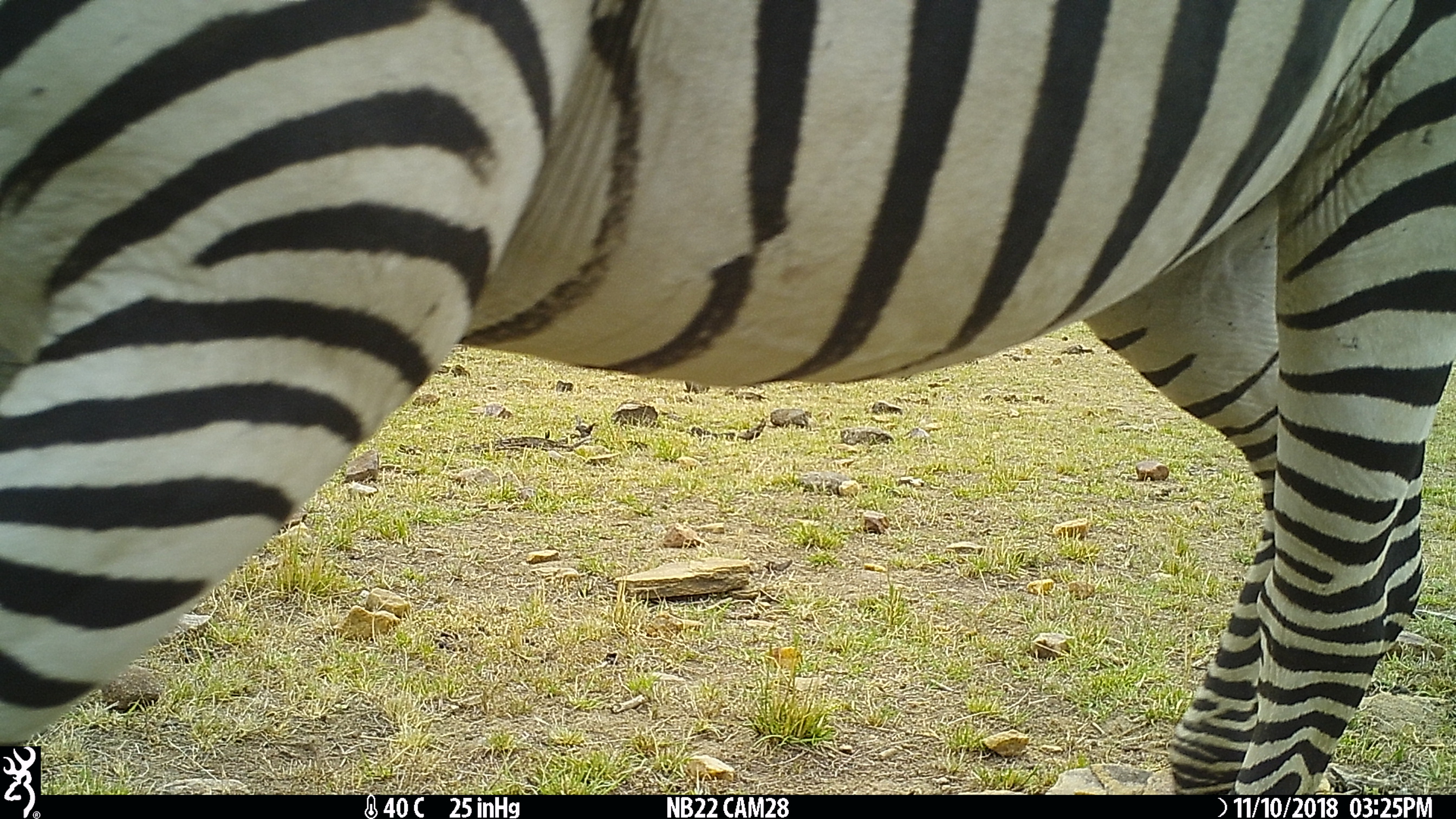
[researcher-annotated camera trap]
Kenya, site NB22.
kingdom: Animalia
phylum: Chordata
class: Mammalia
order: Perissodactyla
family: Equidae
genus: Equus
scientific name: Equus quagga burchellii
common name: burchell's zebra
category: zebra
Zebra (burchell's zebra) (Equus quagga burchellii).